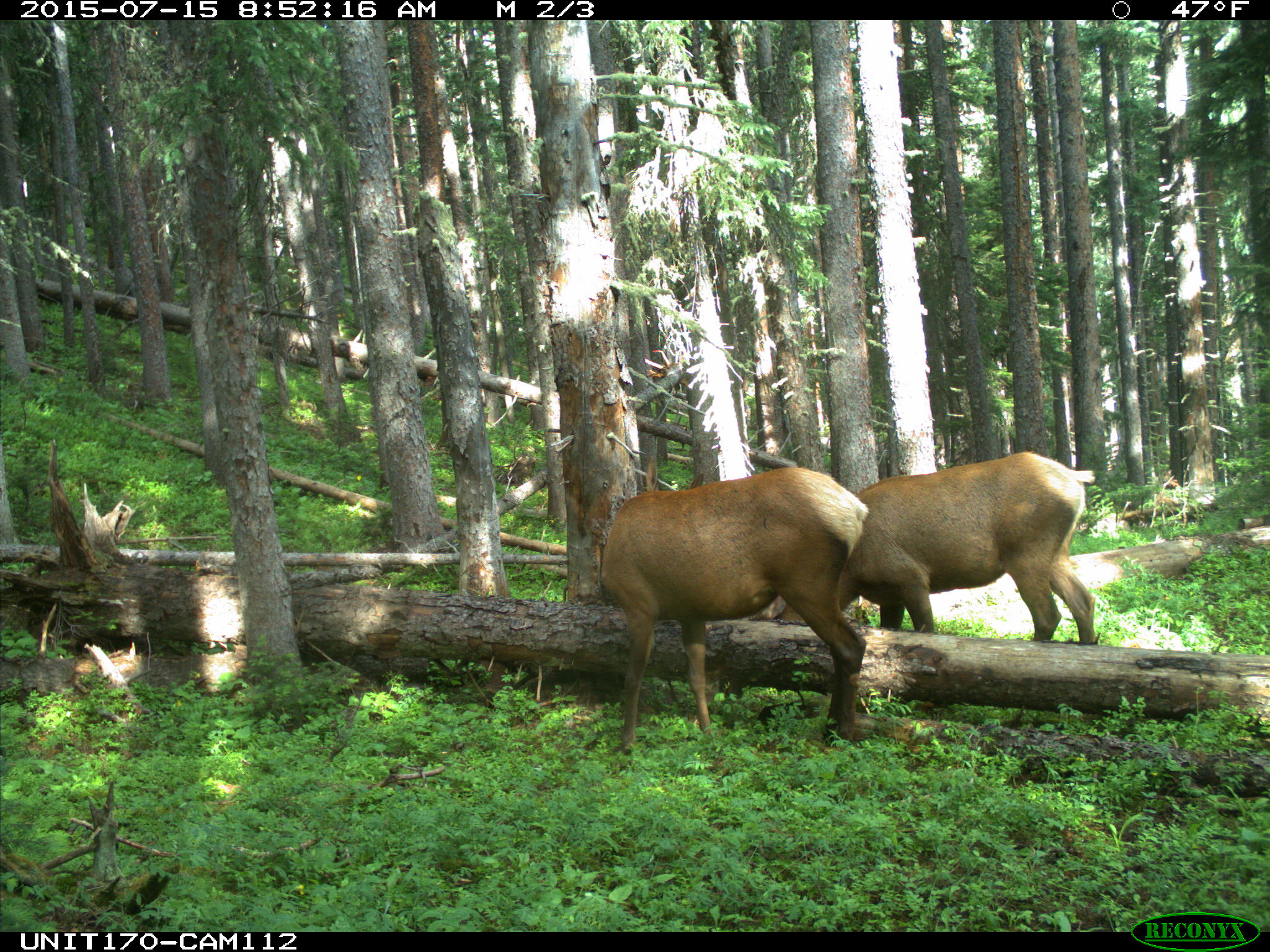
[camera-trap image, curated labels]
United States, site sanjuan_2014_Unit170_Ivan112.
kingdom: Animalia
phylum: Chordata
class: Mammalia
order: Artiodactyla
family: Cervidae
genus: Cervus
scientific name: Cervus elaphus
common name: red deer